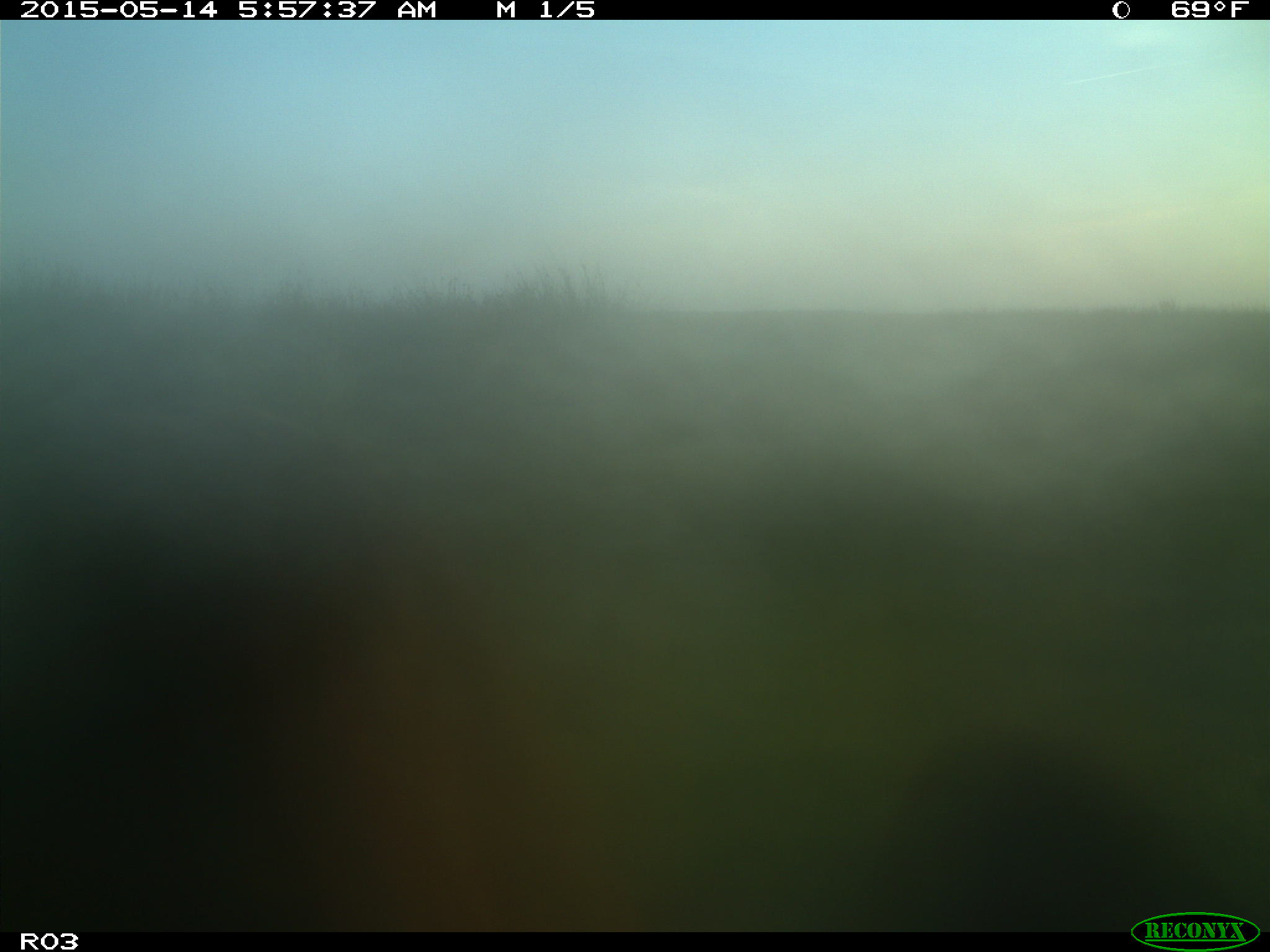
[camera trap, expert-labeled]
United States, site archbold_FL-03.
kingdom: Animalia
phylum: Chordata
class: Mammalia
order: Artiodactyla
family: Bovidae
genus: Bos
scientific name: Bos taurus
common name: domestic cow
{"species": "Bos taurus (domestic cow)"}